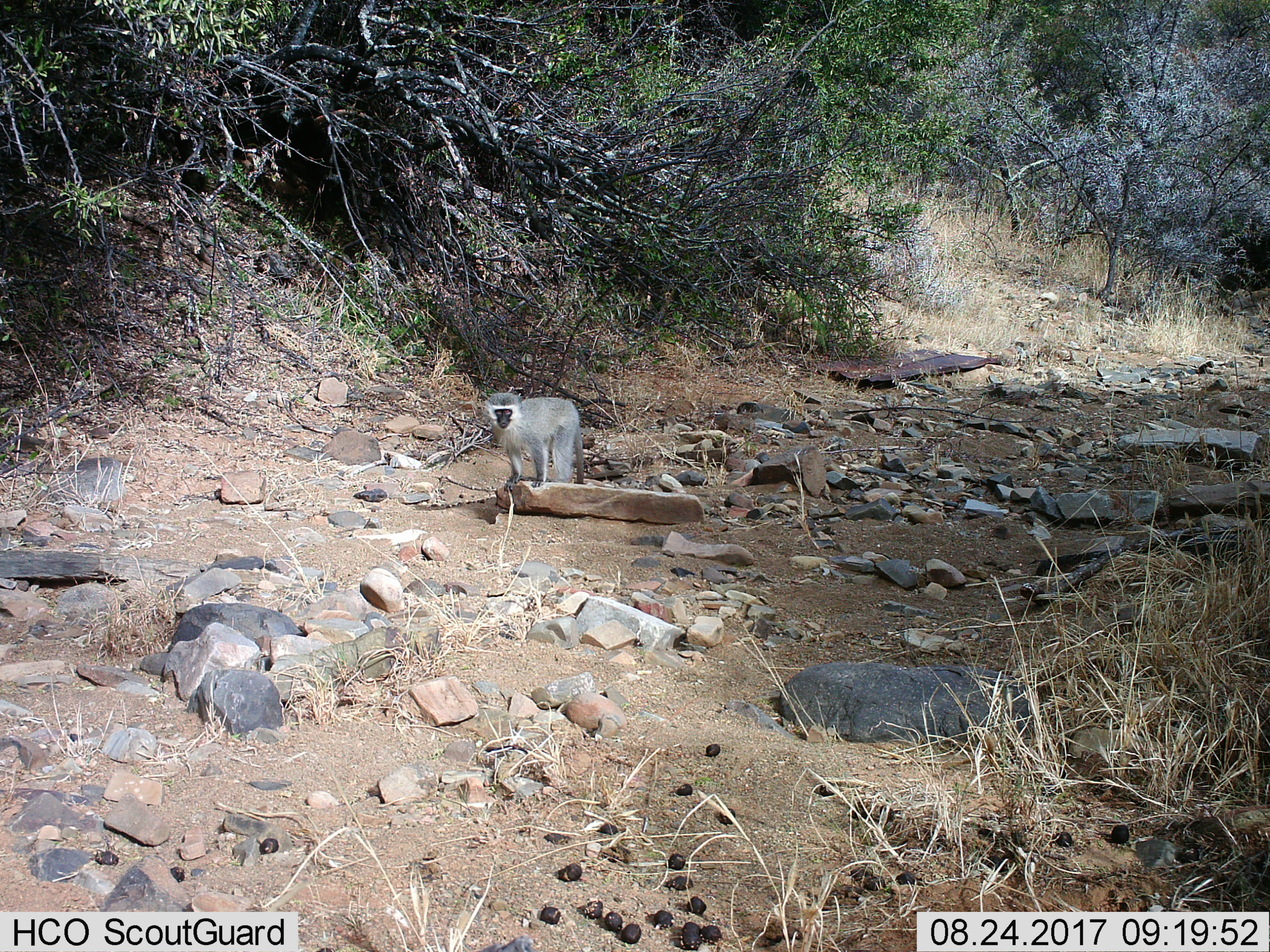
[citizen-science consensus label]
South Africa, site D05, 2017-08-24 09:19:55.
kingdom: Animalia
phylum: Chordata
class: Mammalia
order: Primates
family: Cercopithecidae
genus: Chlorocebus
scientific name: Chlorocebus pygerythrus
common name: vervet monkey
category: monkeyvervet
Monkeyvervet (vervet monkey) (Chlorocebus pygerythrus), count 1. Behavior (volunteer vote fractions): standing 89%, resting 0%, moving 11%, interacting 0%. Young present (vote fraction): 0%. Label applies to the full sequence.